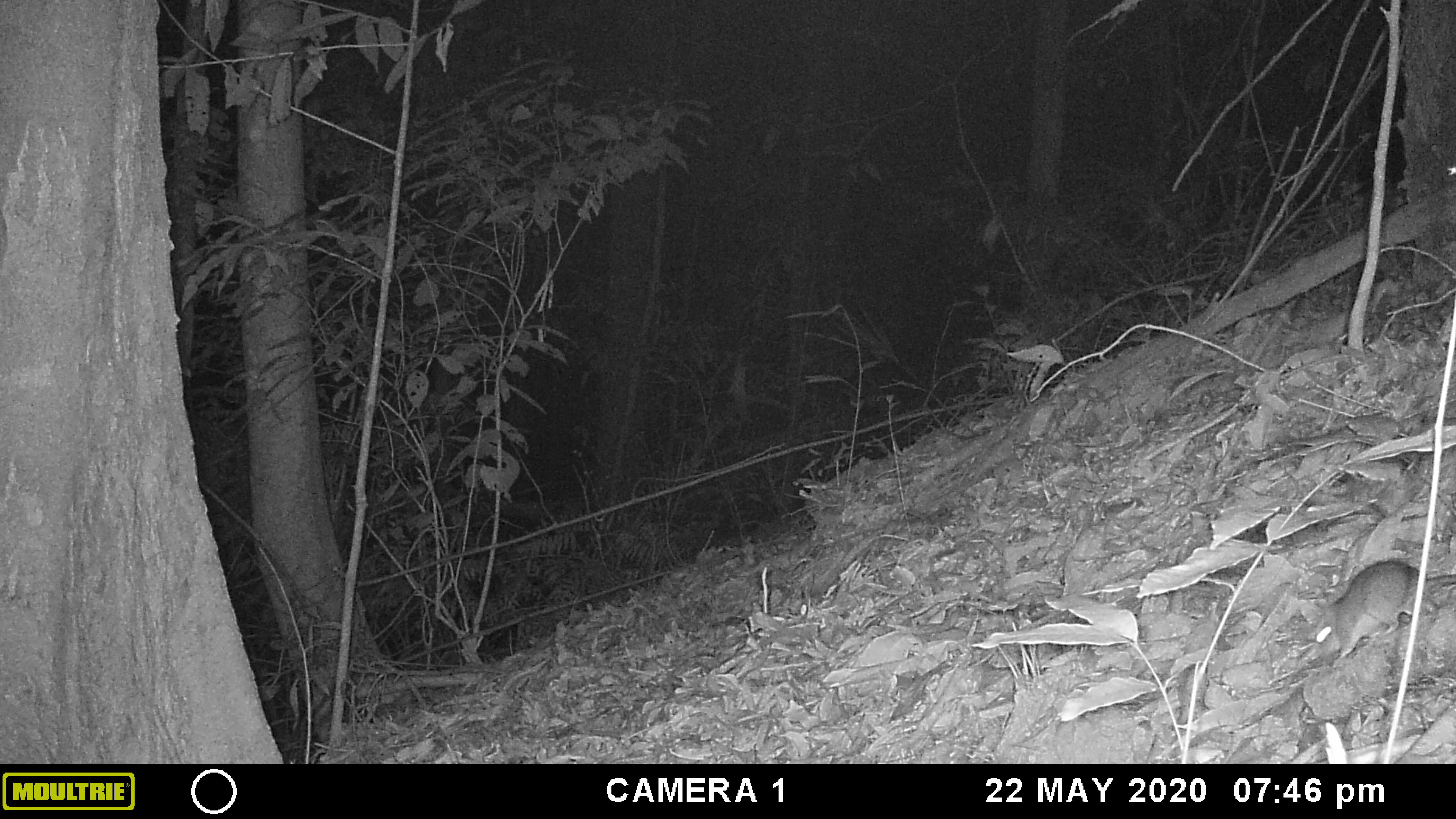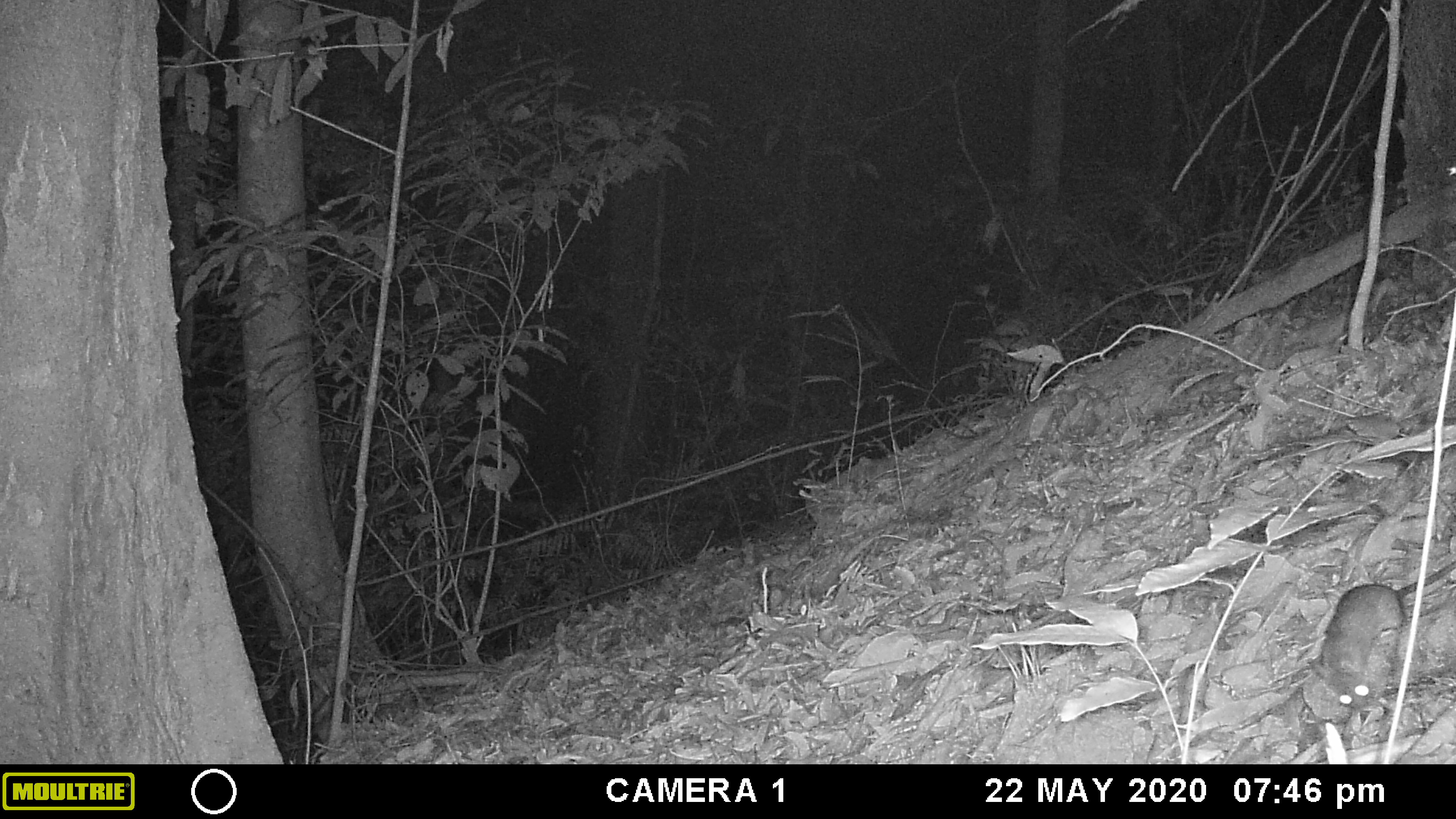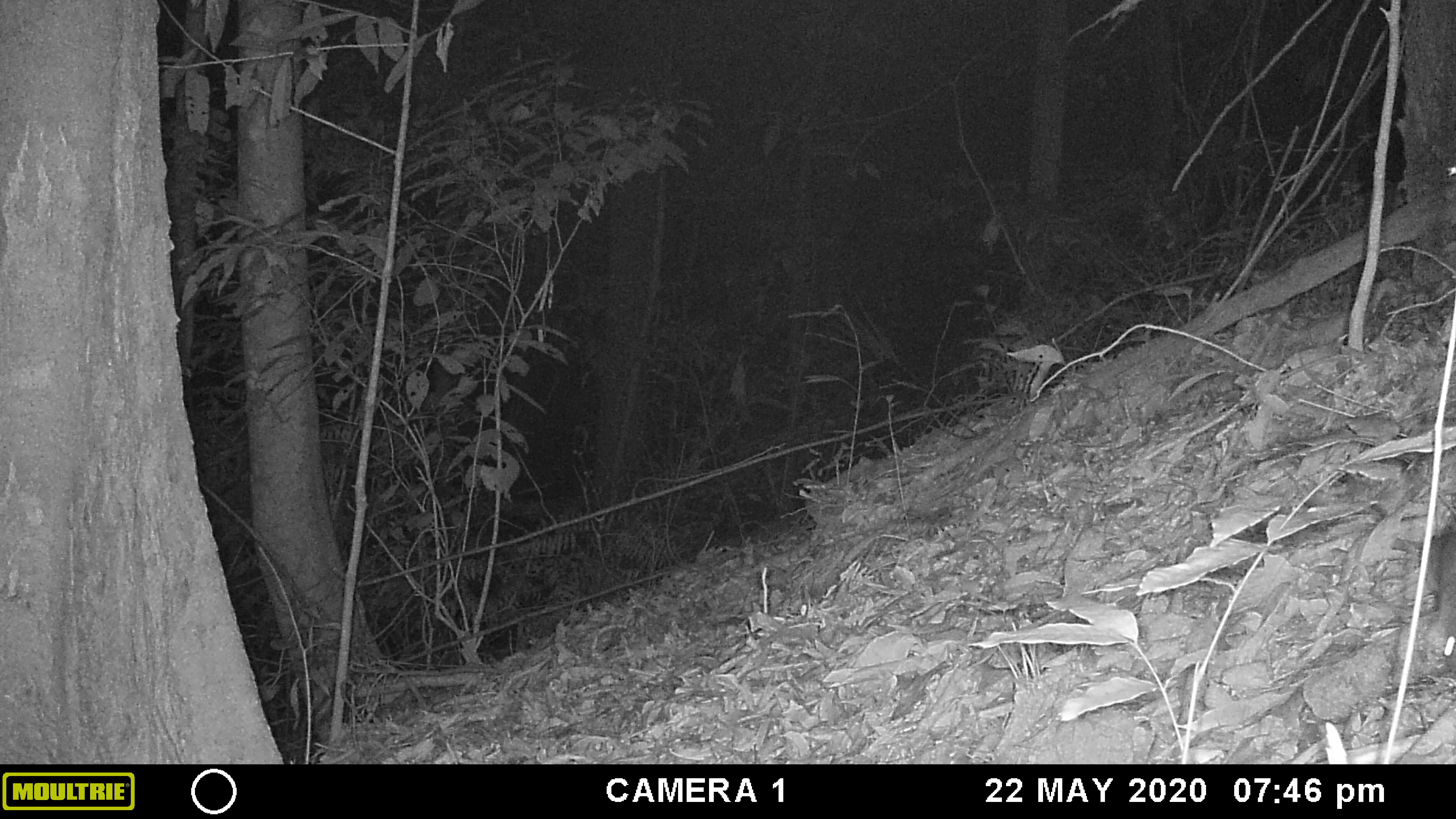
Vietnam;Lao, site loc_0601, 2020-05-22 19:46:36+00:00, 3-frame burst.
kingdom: Animalia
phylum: Chordata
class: Mammalia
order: Rodentia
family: Muridae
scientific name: Muridae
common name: old-world mice and rats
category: unidentified murid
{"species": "unidentified murid (old-world mice and rats) (Muridae)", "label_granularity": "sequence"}